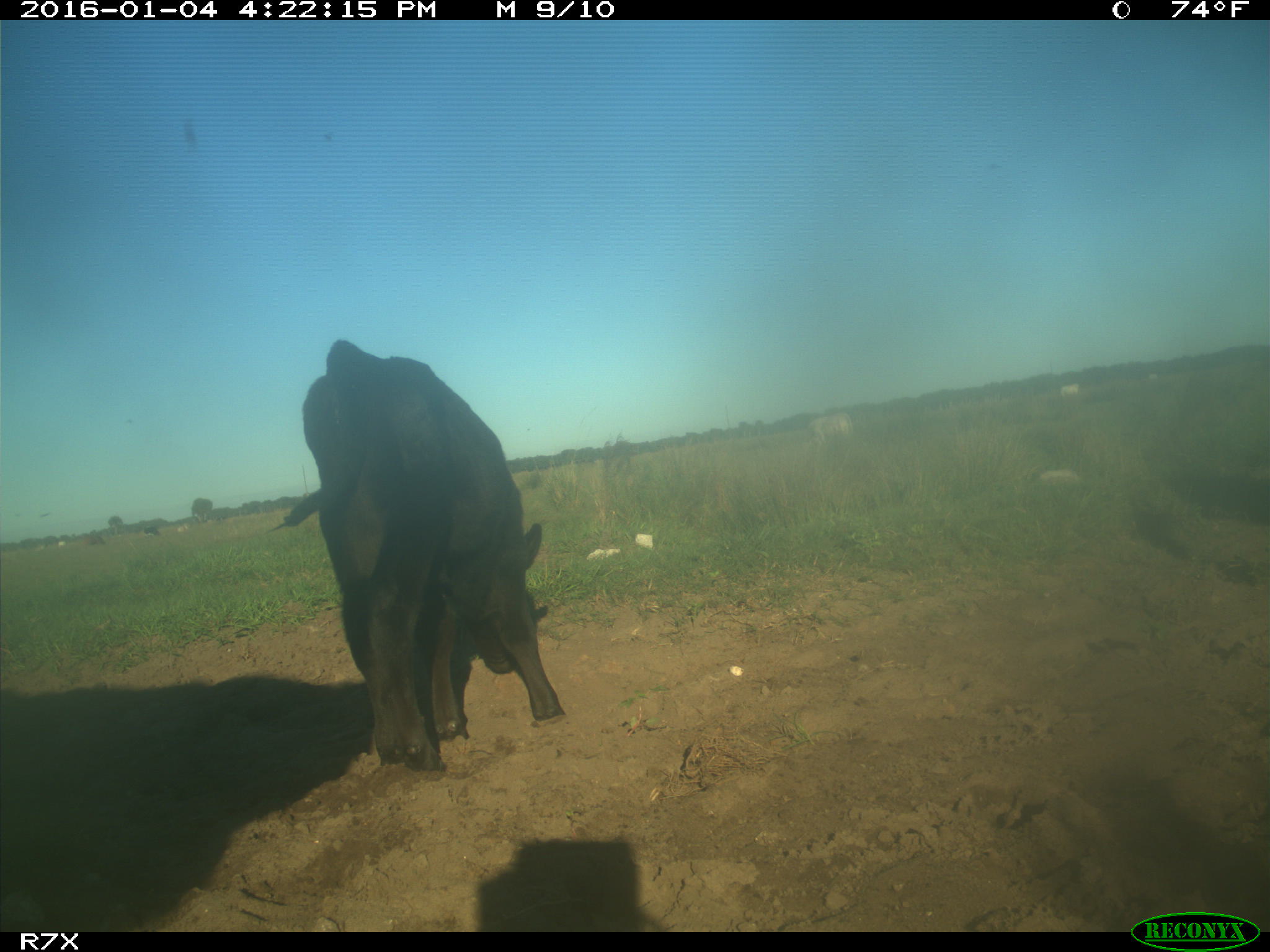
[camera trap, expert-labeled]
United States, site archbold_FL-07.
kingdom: Animalia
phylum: Chordata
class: Mammalia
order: Artiodactyla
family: Bovidae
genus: Bos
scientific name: Bos taurus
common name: domestic cow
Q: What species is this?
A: Bos taurus (domestic cow).